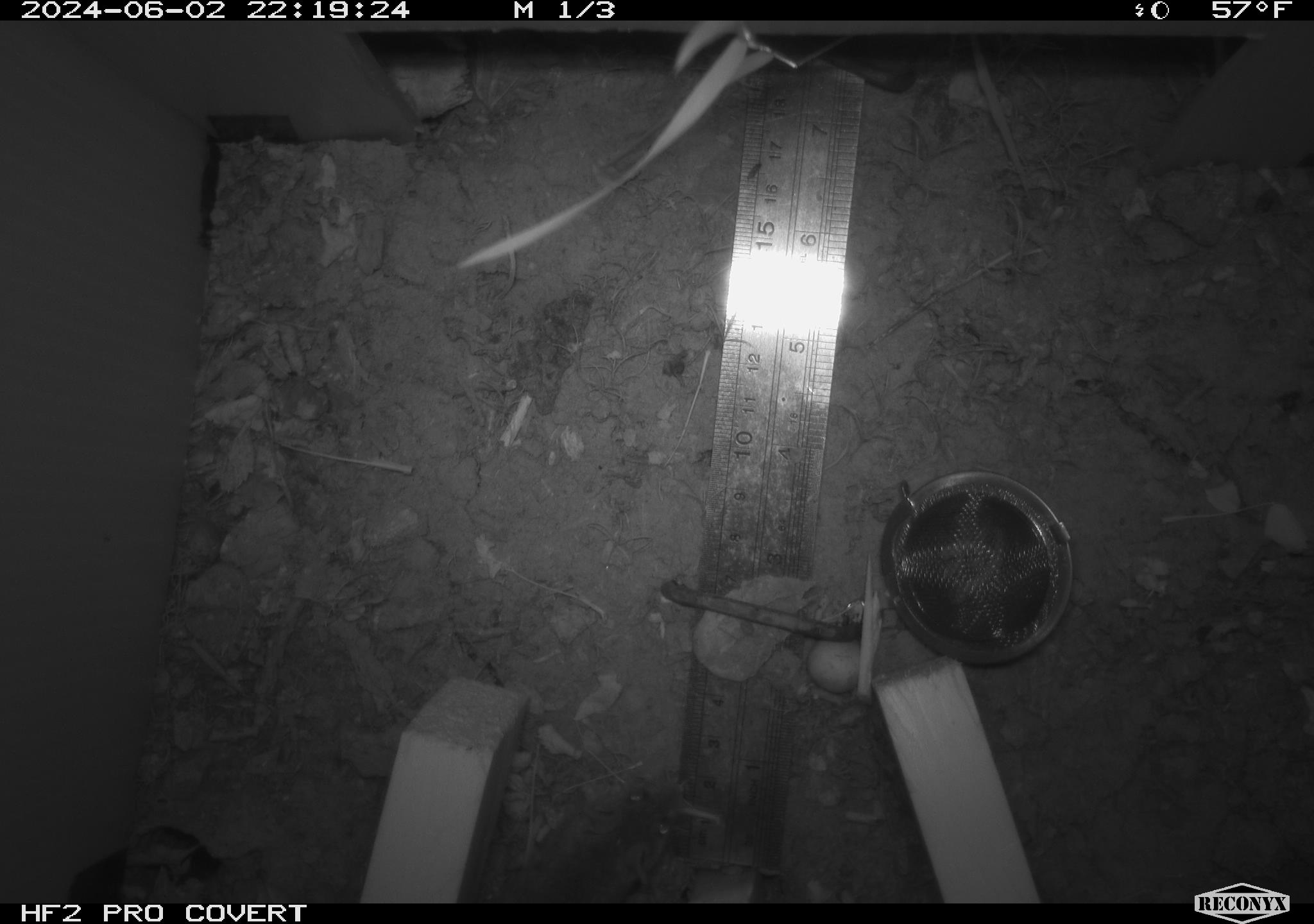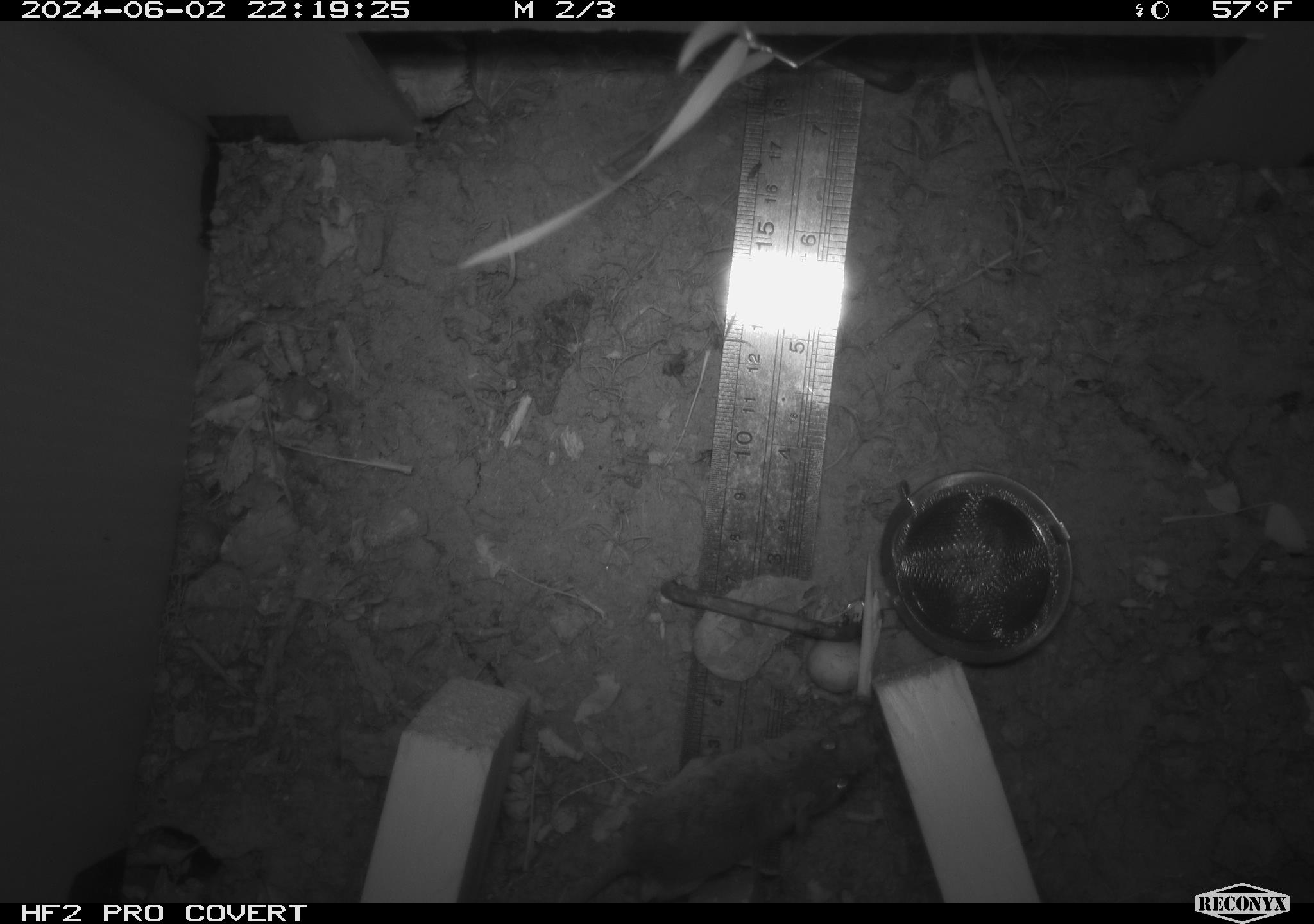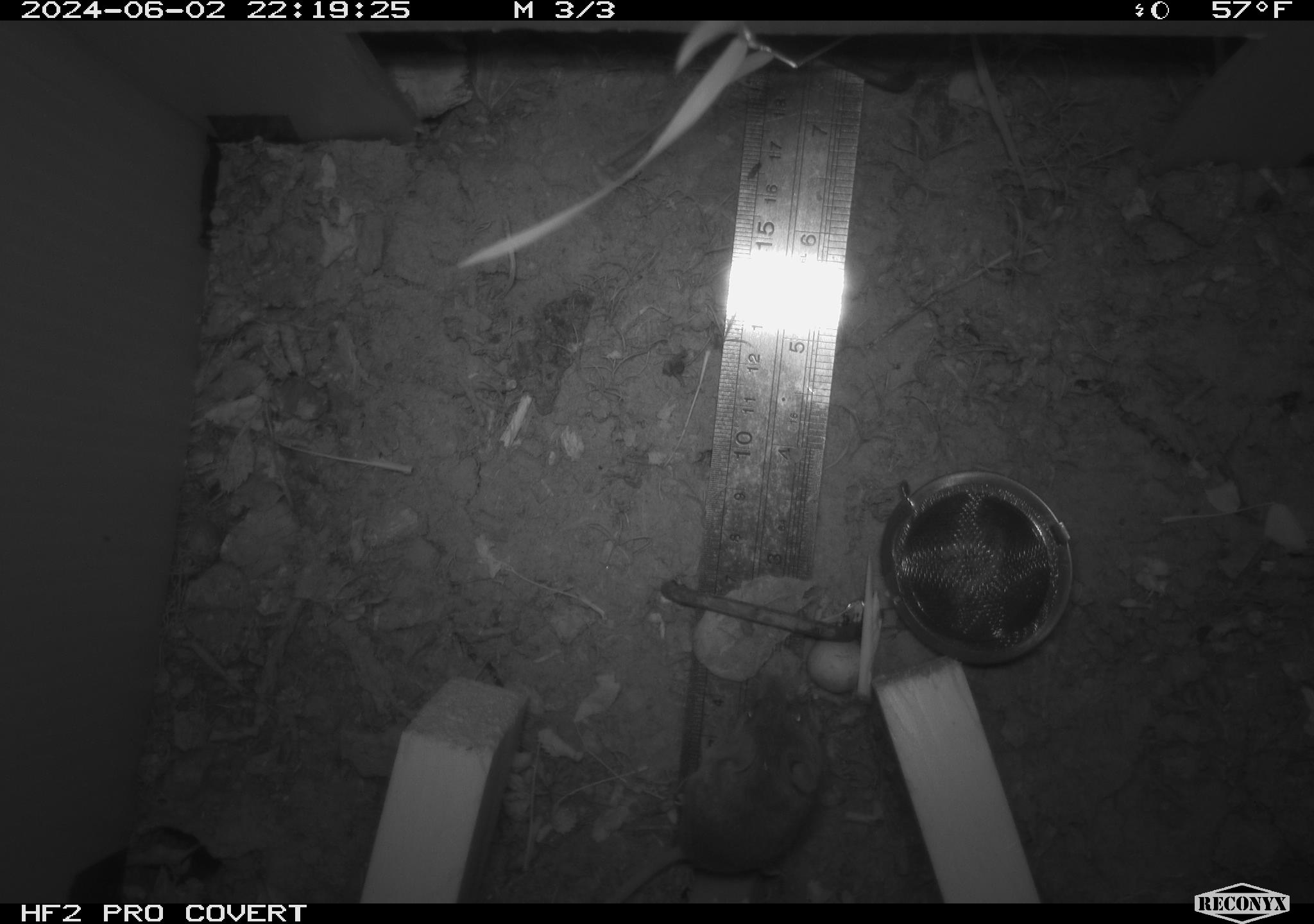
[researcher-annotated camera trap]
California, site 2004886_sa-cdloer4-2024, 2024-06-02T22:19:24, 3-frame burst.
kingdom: Animalia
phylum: Chordata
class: Mammalia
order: Rodentia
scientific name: Rodentia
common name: mouse species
Mouse species (Rodentia).